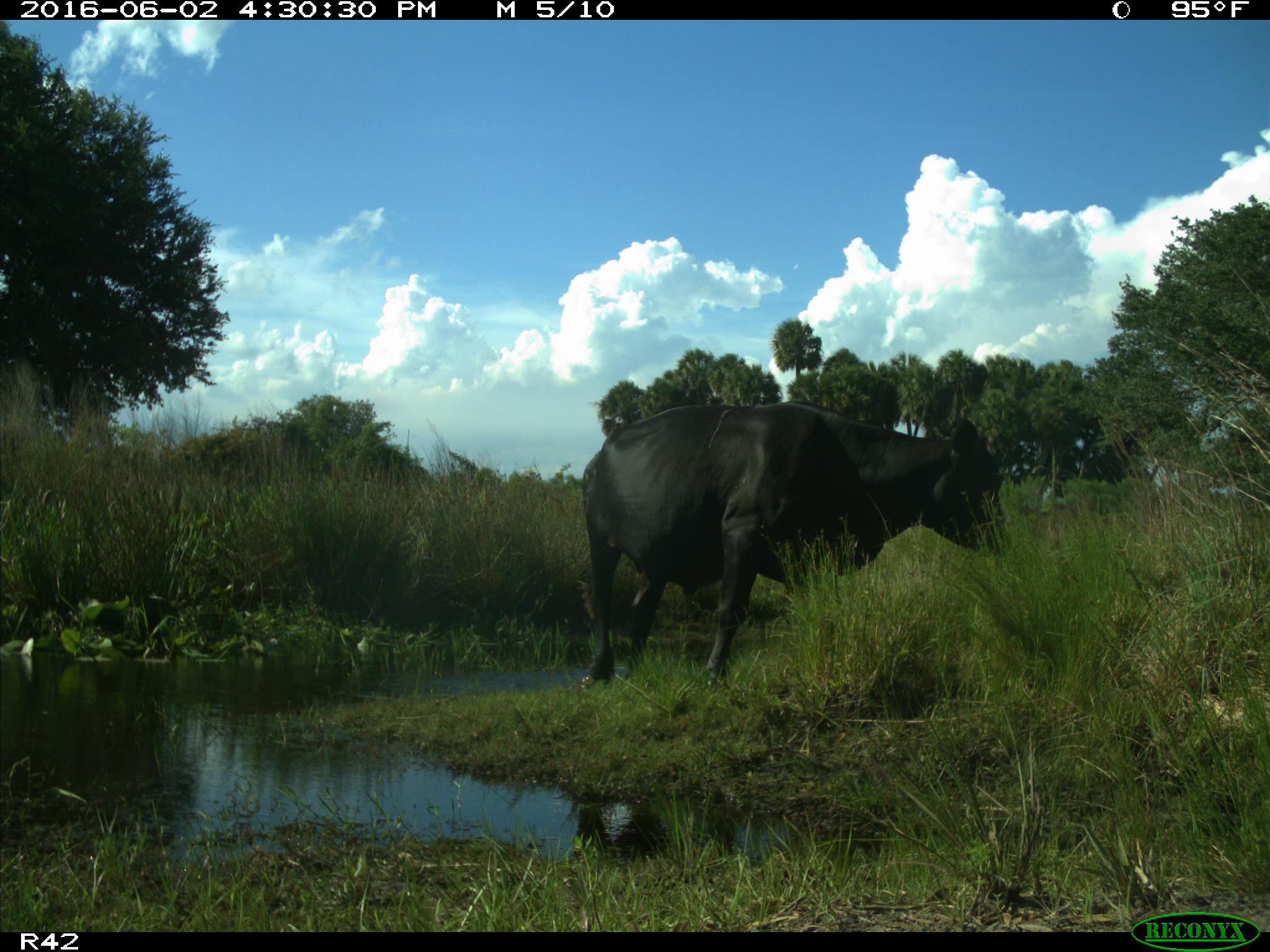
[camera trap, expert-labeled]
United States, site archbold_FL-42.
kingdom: Animalia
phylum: Chordata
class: Mammalia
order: Artiodactyla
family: Bovidae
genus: Bos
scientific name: Bos taurus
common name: domestic cow